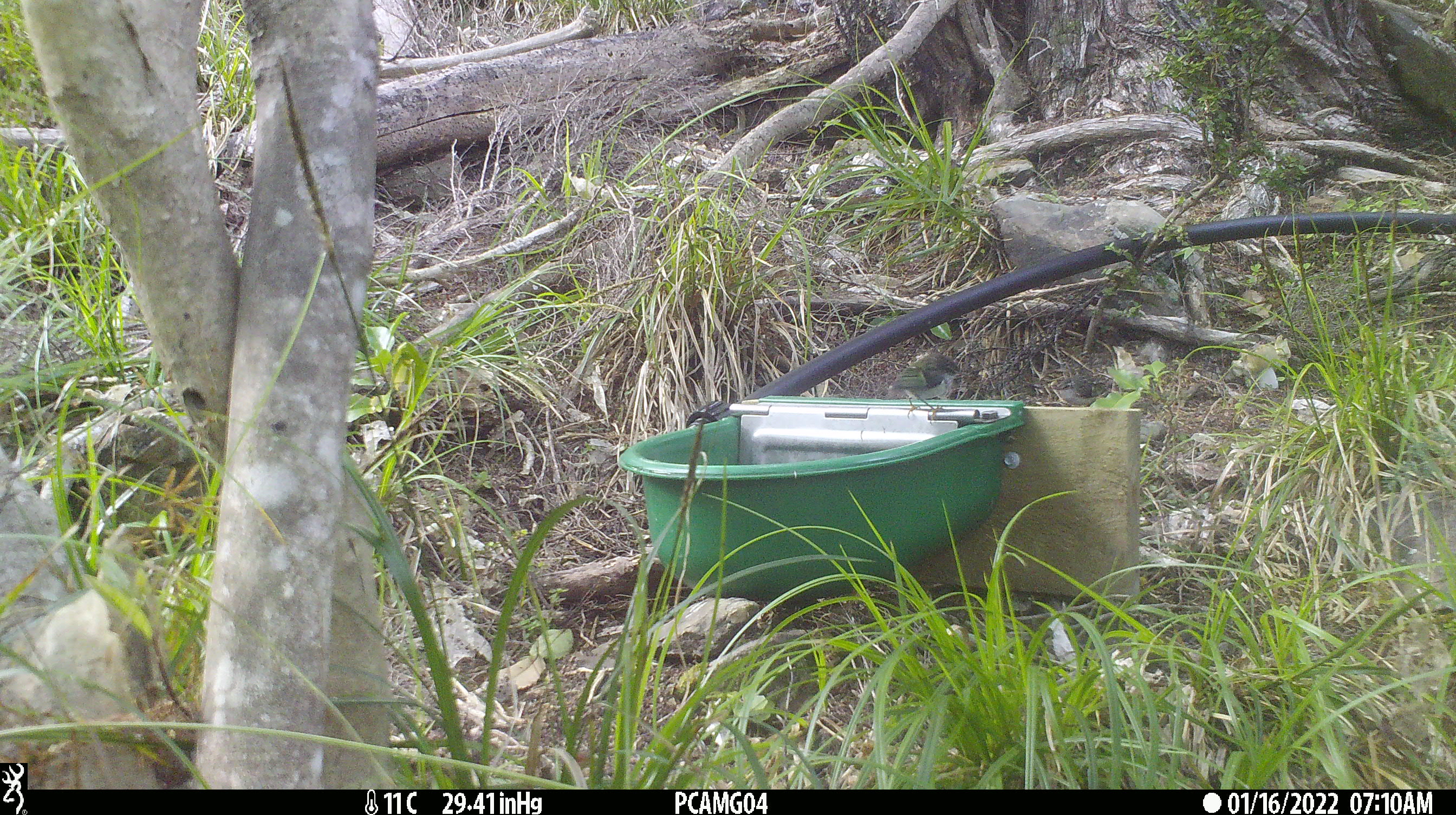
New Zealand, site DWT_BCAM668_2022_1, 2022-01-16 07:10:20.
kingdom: Animalia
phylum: Chordata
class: Aves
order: Passeriformes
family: Acanthisittidae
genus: Acanthisitta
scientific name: Acanthisitta chloris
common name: rifleman